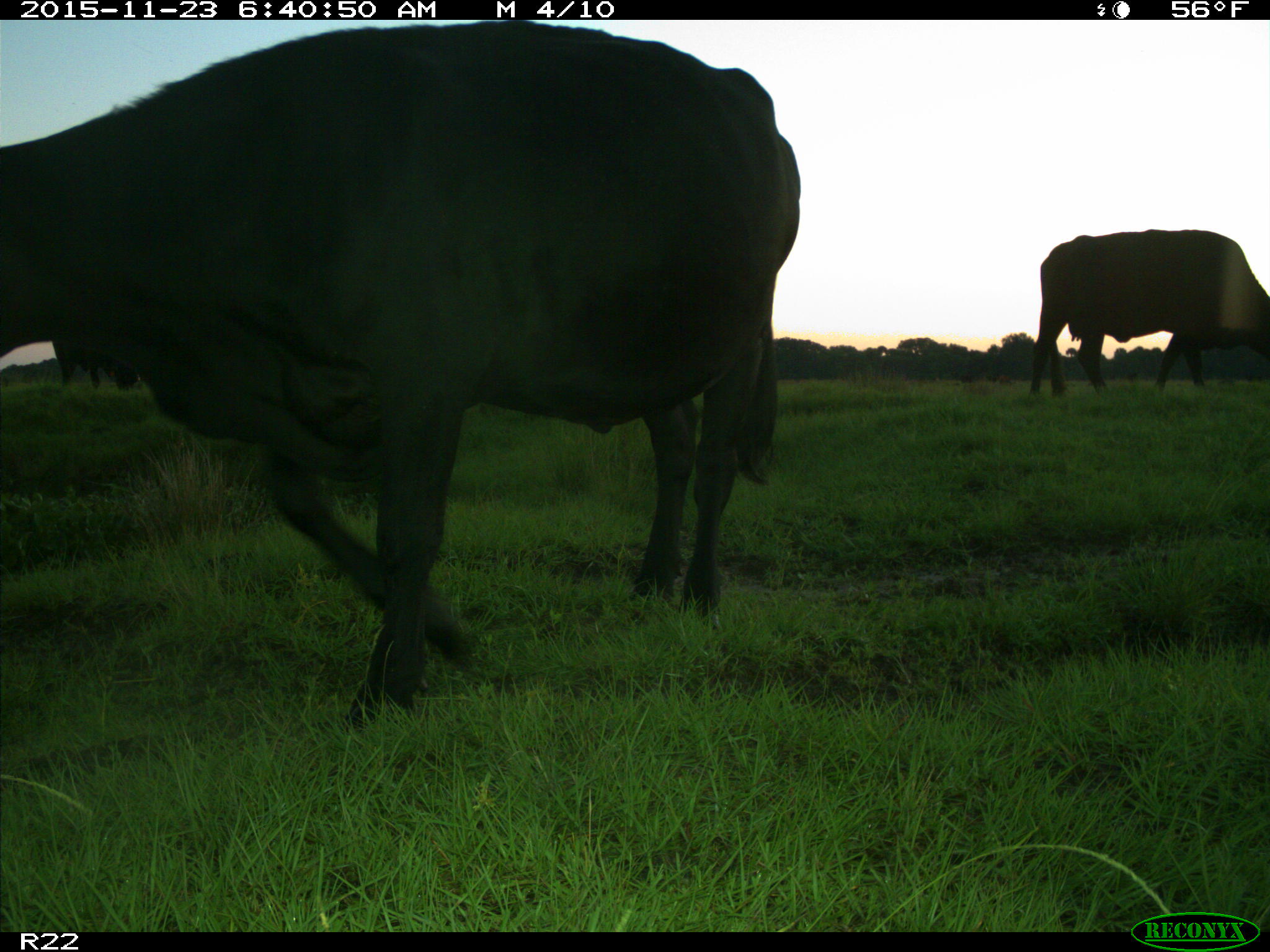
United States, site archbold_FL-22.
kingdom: Animalia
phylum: Chordata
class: Mammalia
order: Artiodactyla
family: Bovidae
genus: Bos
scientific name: Bos taurus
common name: domestic cow